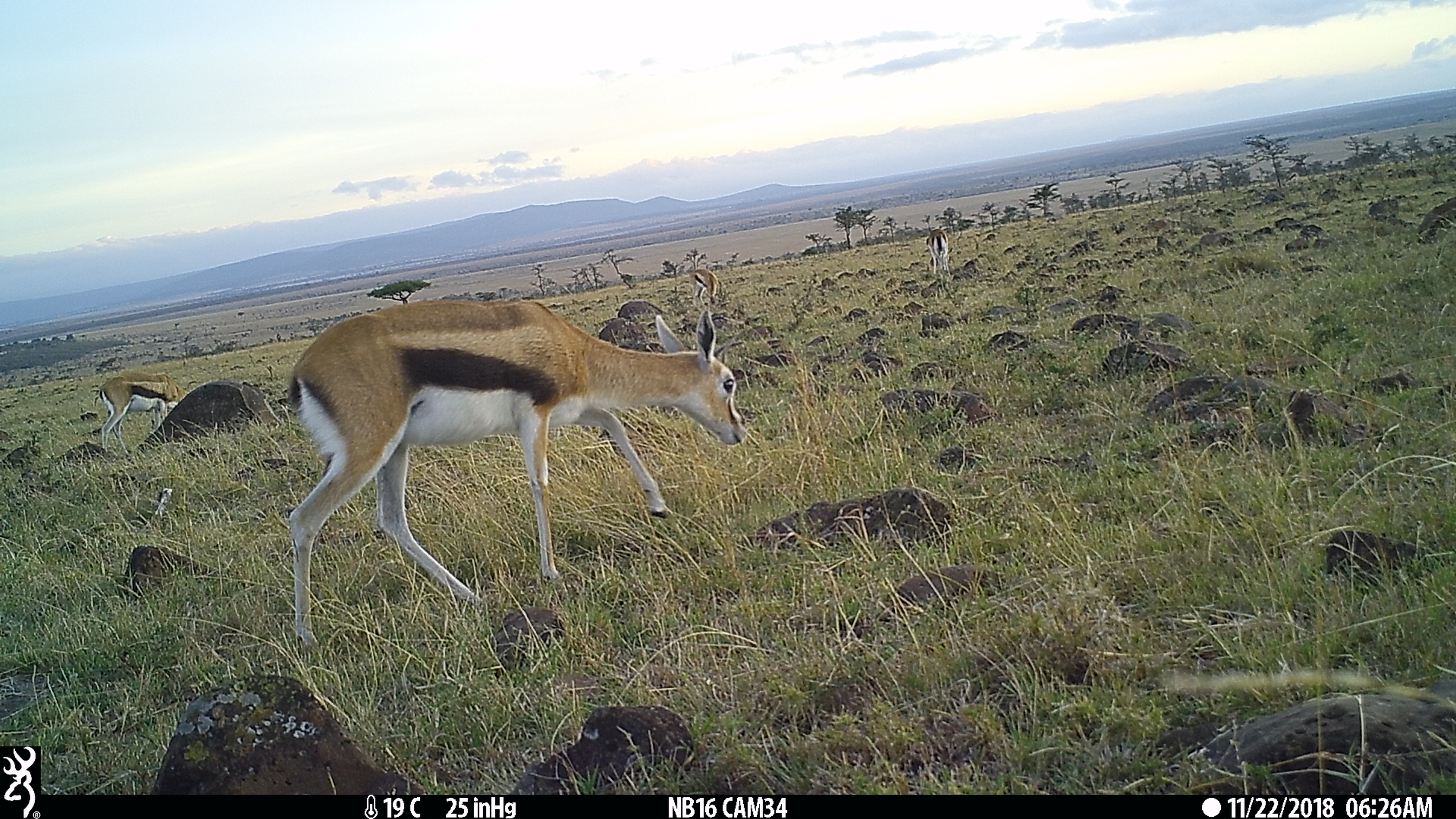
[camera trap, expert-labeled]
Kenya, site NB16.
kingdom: Animalia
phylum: Chordata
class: Mammalia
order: Artiodactyla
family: Bovidae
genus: Eudorcas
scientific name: Eudorcas thomsonii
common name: thomon's gazelle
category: gazelle thomsons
Gazelle thomsons (thomon's gazelle) (Eudorcas thomsonii).